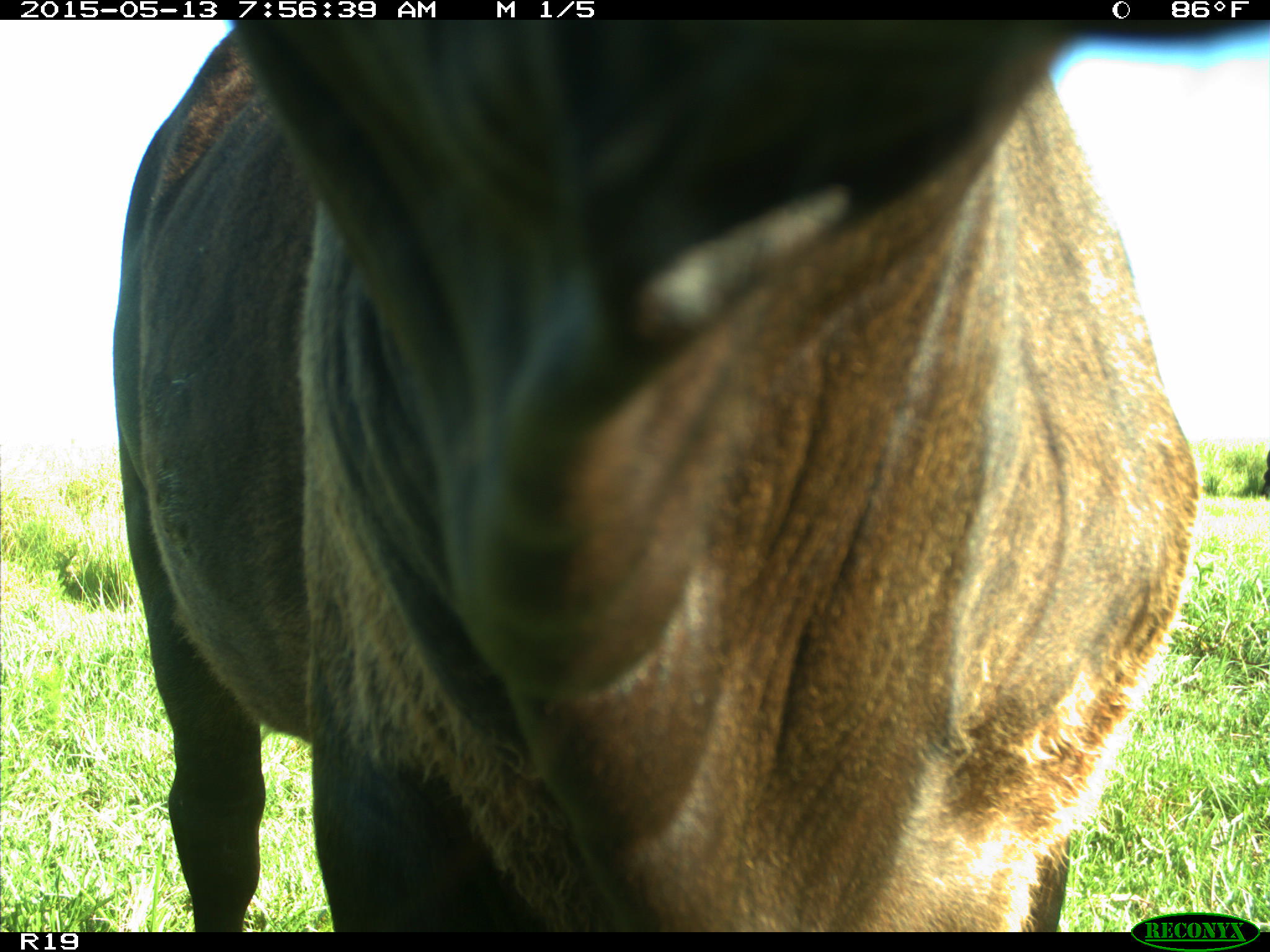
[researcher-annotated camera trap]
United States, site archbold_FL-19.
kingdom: Animalia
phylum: Chordata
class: Mammalia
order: Artiodactyla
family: Bovidae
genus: Bos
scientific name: Bos taurus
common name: domestic cow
Bos taurus (domestic cow).